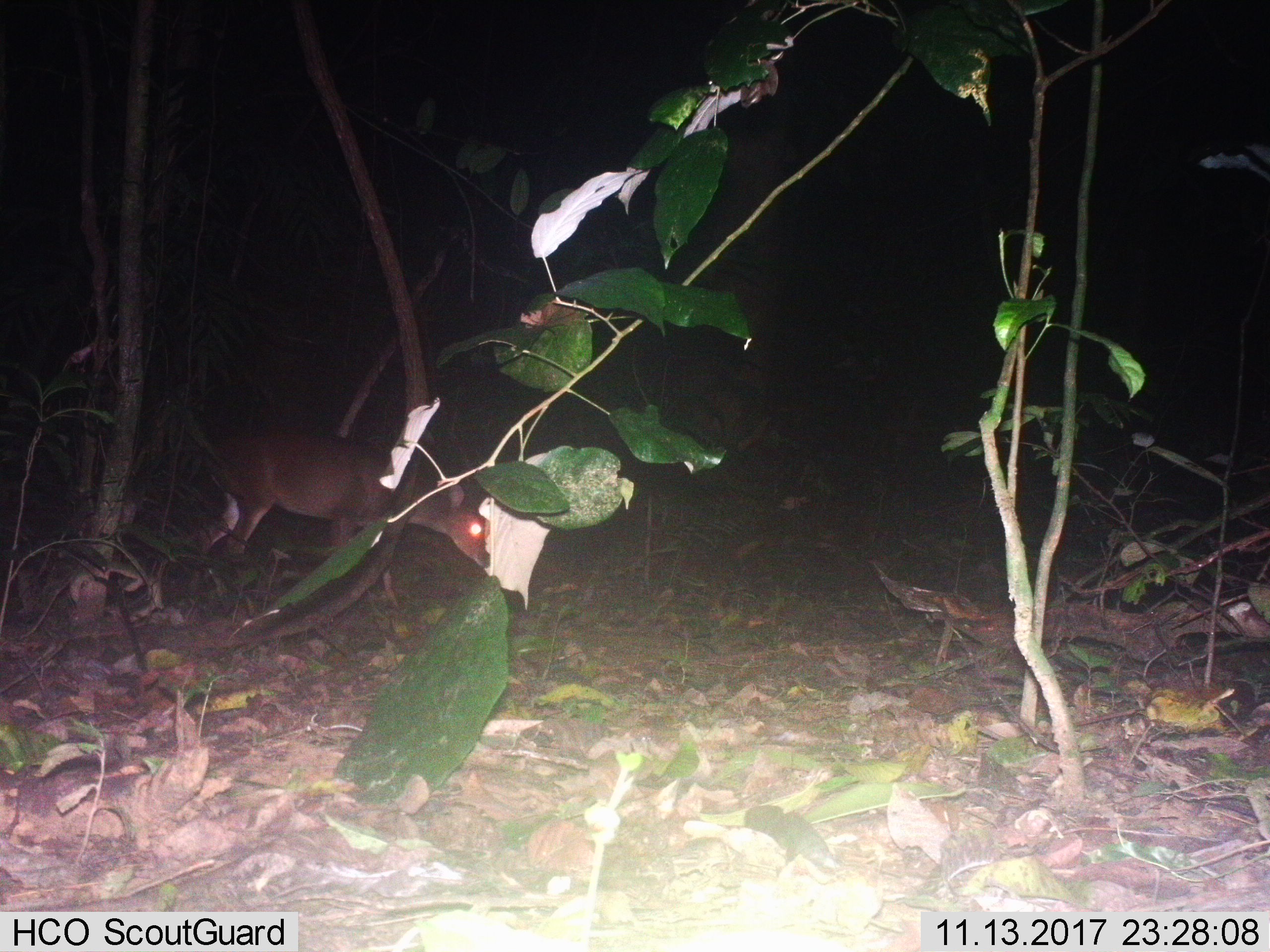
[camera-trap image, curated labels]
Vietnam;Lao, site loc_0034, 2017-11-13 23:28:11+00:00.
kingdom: Animalia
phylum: Chordata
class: Mammalia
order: Artiodactyla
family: Cervidae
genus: Muntiacus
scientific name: Muntiacus vuquangensis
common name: large-antlered muntjac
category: large antlered muntjac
Large antlered muntjac (large-antlered muntjac) (Muntiacus vuquangensis). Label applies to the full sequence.